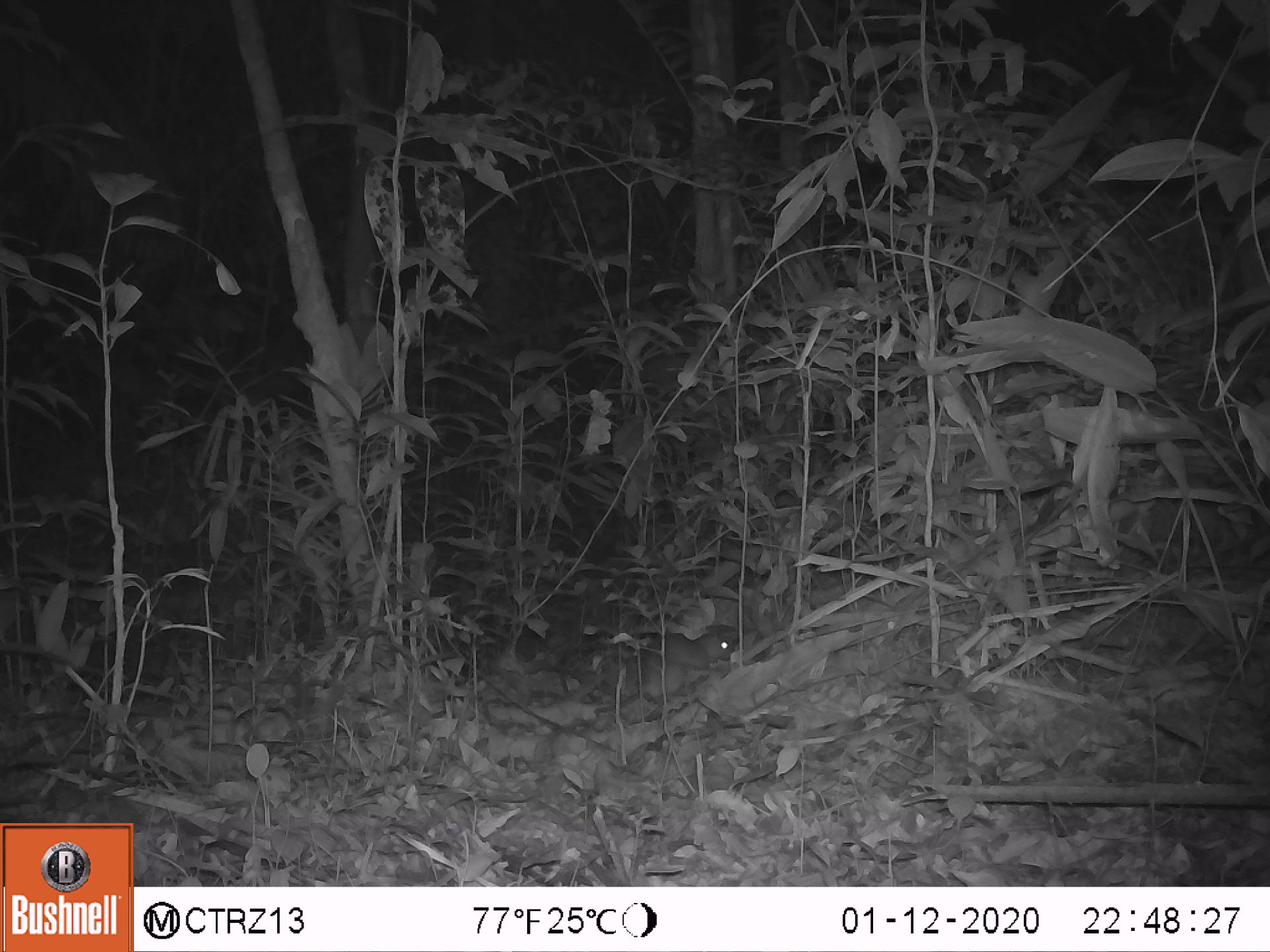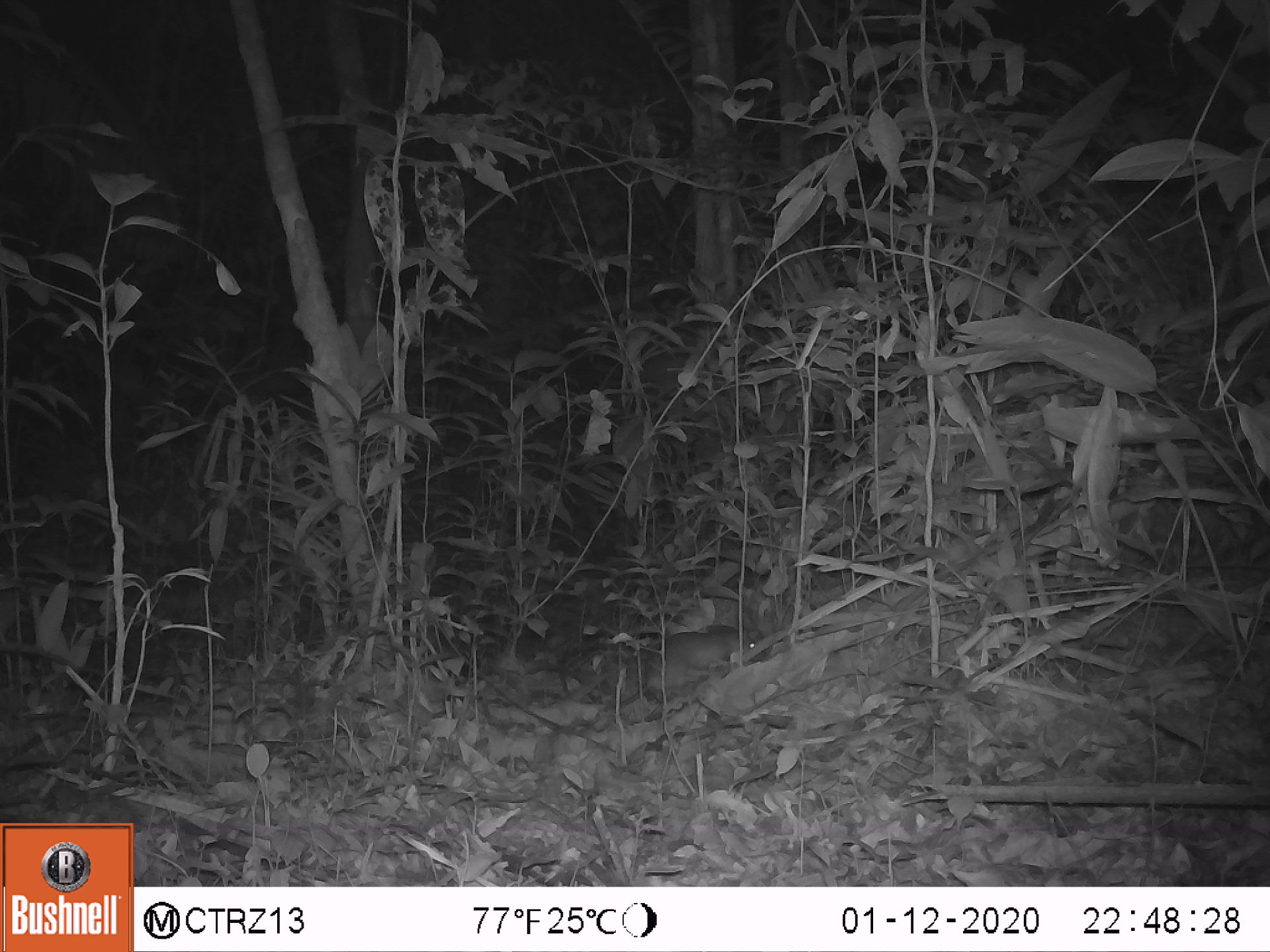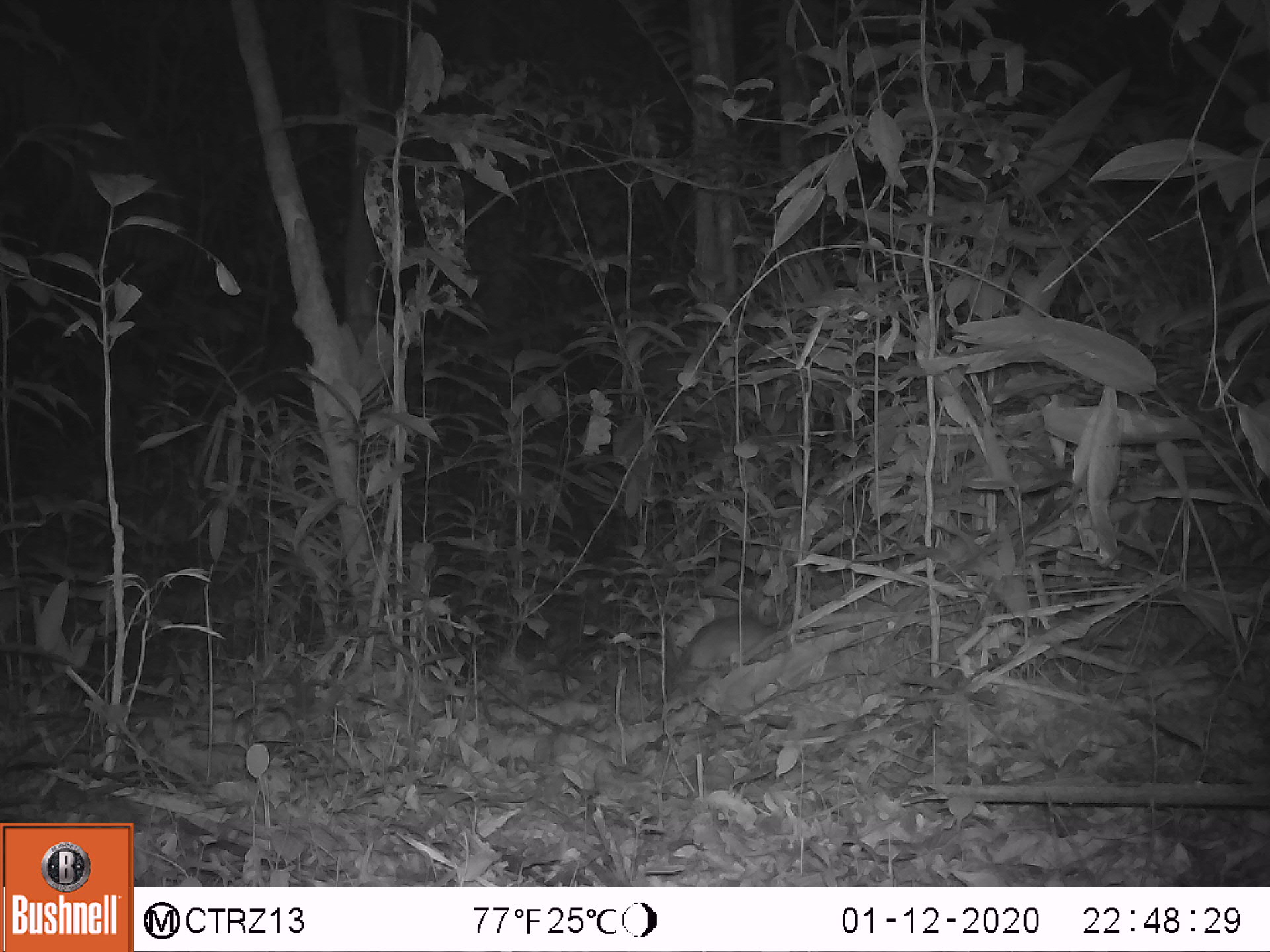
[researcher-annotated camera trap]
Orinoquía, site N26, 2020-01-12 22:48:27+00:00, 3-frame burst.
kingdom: Animalia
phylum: Chordata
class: Mammalia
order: Rodentia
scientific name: Rodentia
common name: rodent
Rodent (Rodentia).